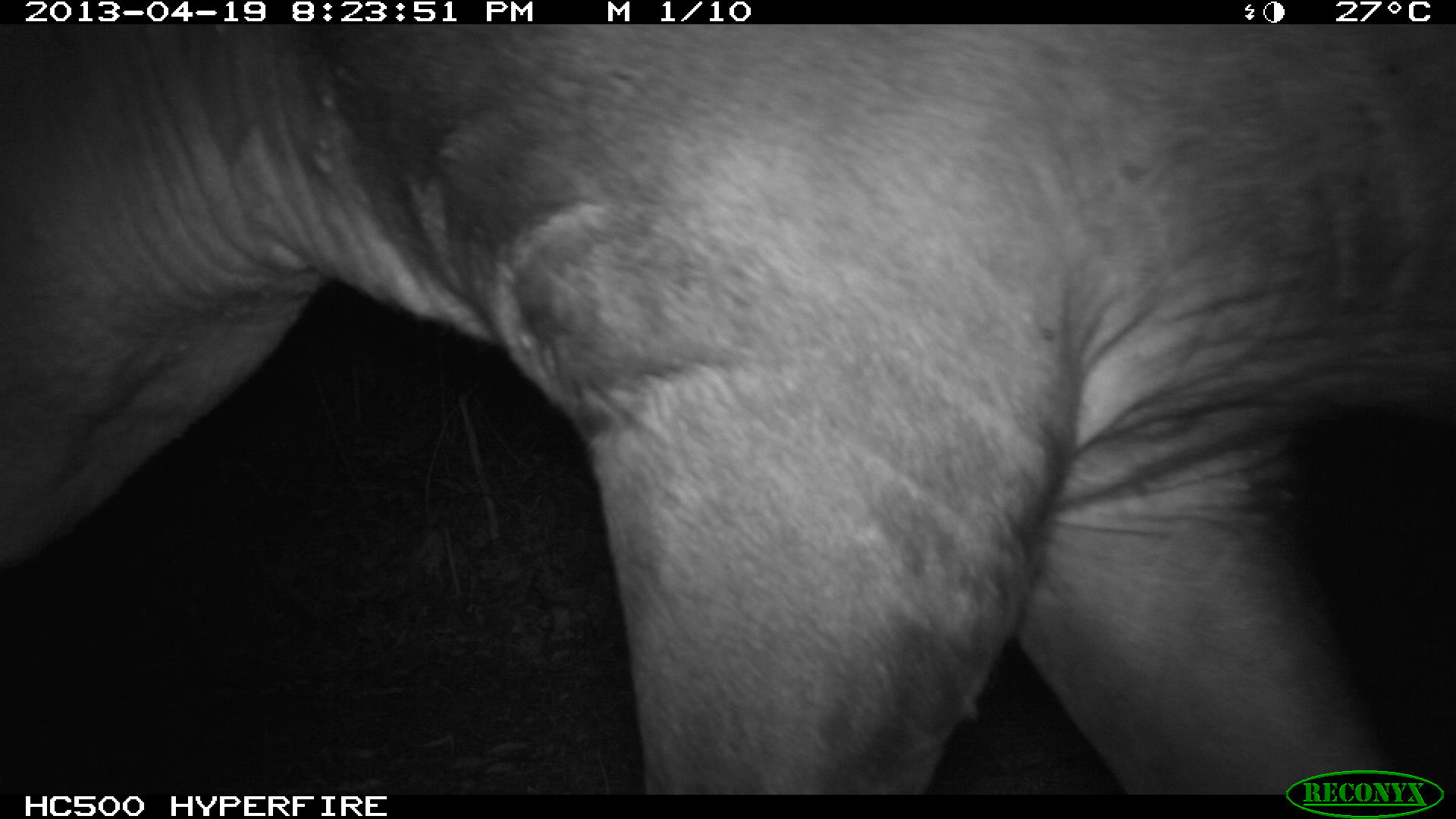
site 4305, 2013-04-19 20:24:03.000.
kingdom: Animalia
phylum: Chordata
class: Mammalia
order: Perissodactyla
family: Tapiridae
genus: Tapirus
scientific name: Tapirus bairdii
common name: baird's tapir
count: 2